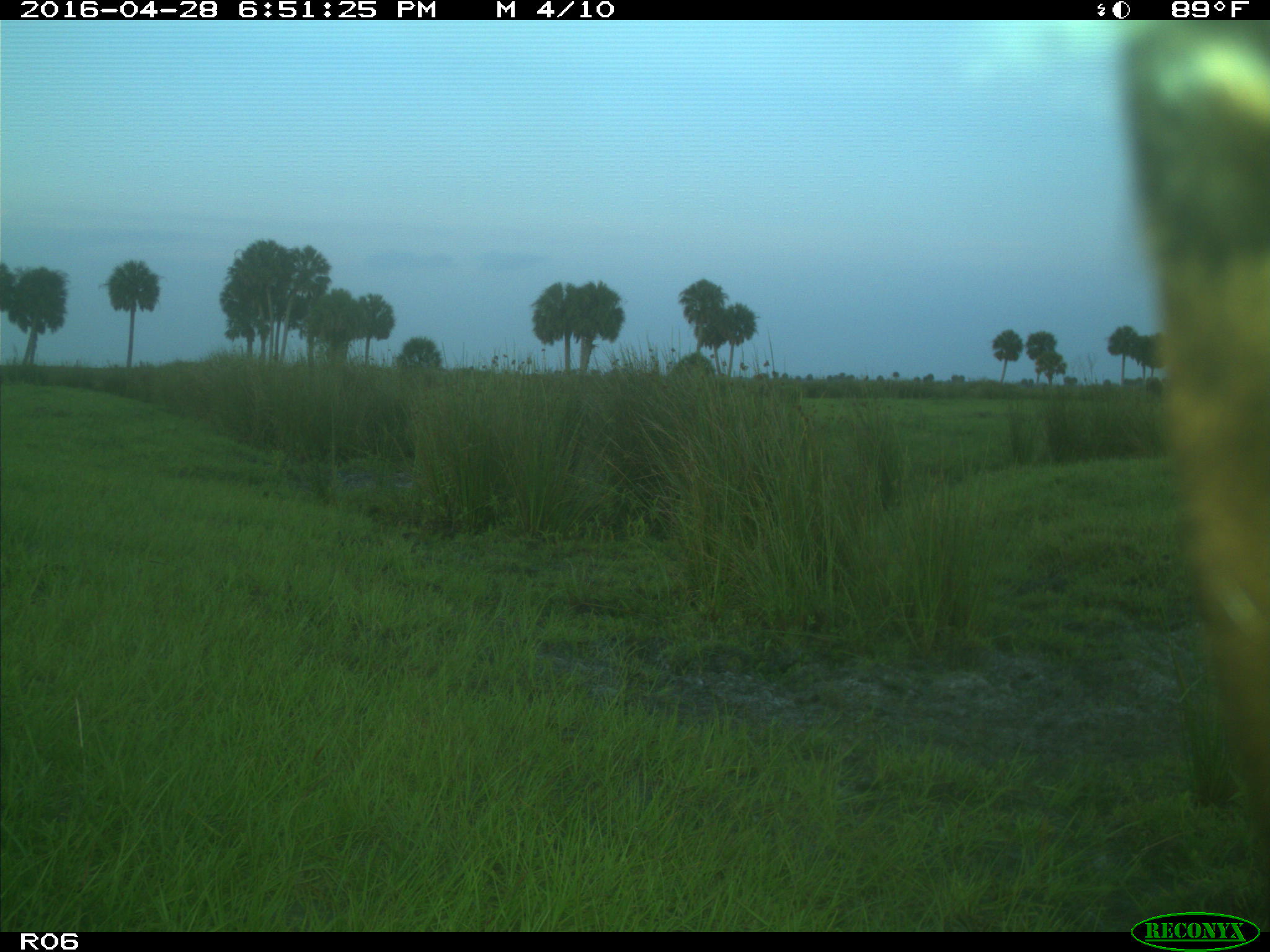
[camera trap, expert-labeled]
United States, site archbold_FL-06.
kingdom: Animalia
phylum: Chordata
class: Mammalia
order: Artiodactyla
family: Bovidae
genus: Bos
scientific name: Bos taurus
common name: domestic cow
Bos taurus (domestic cow).